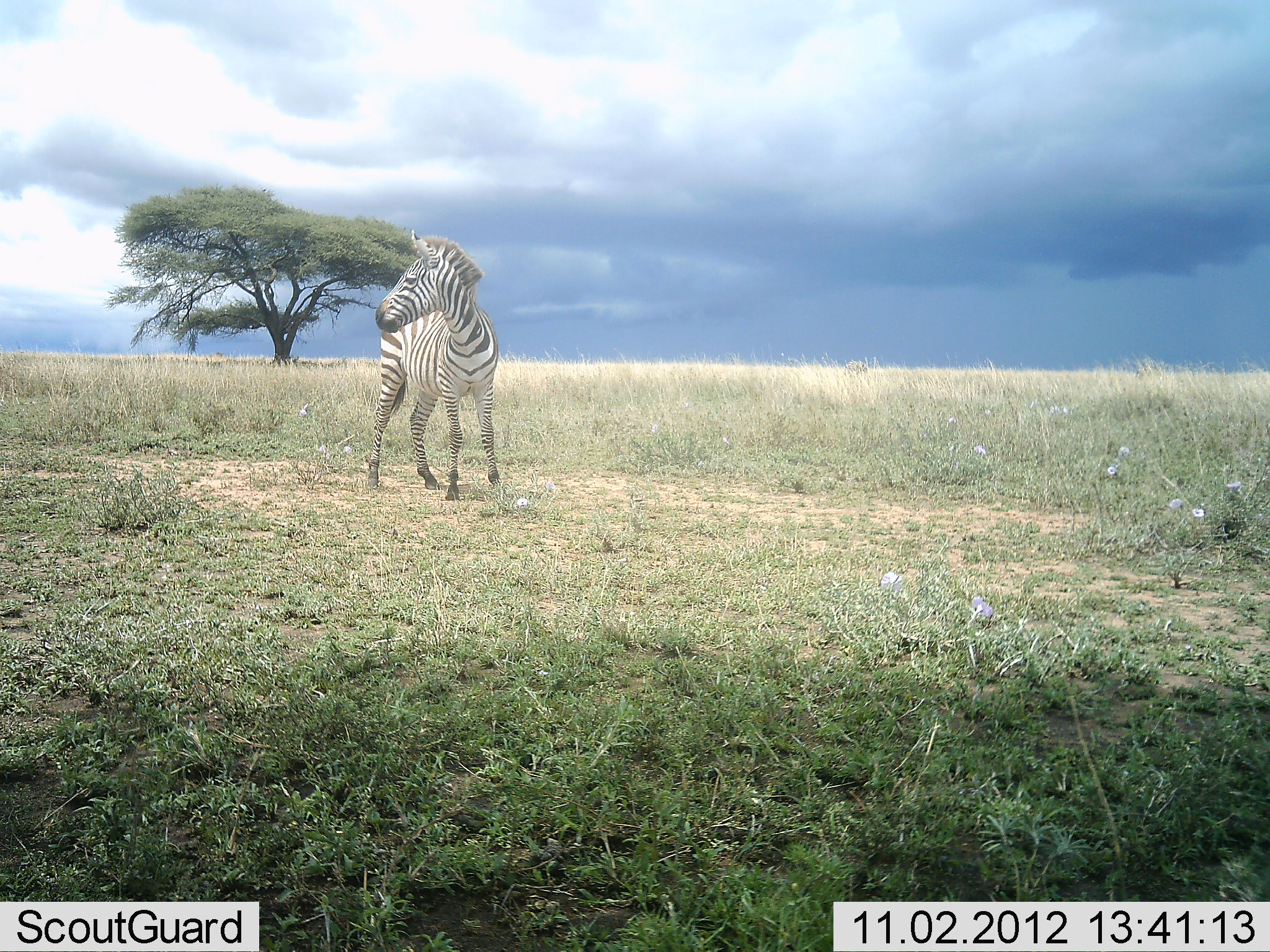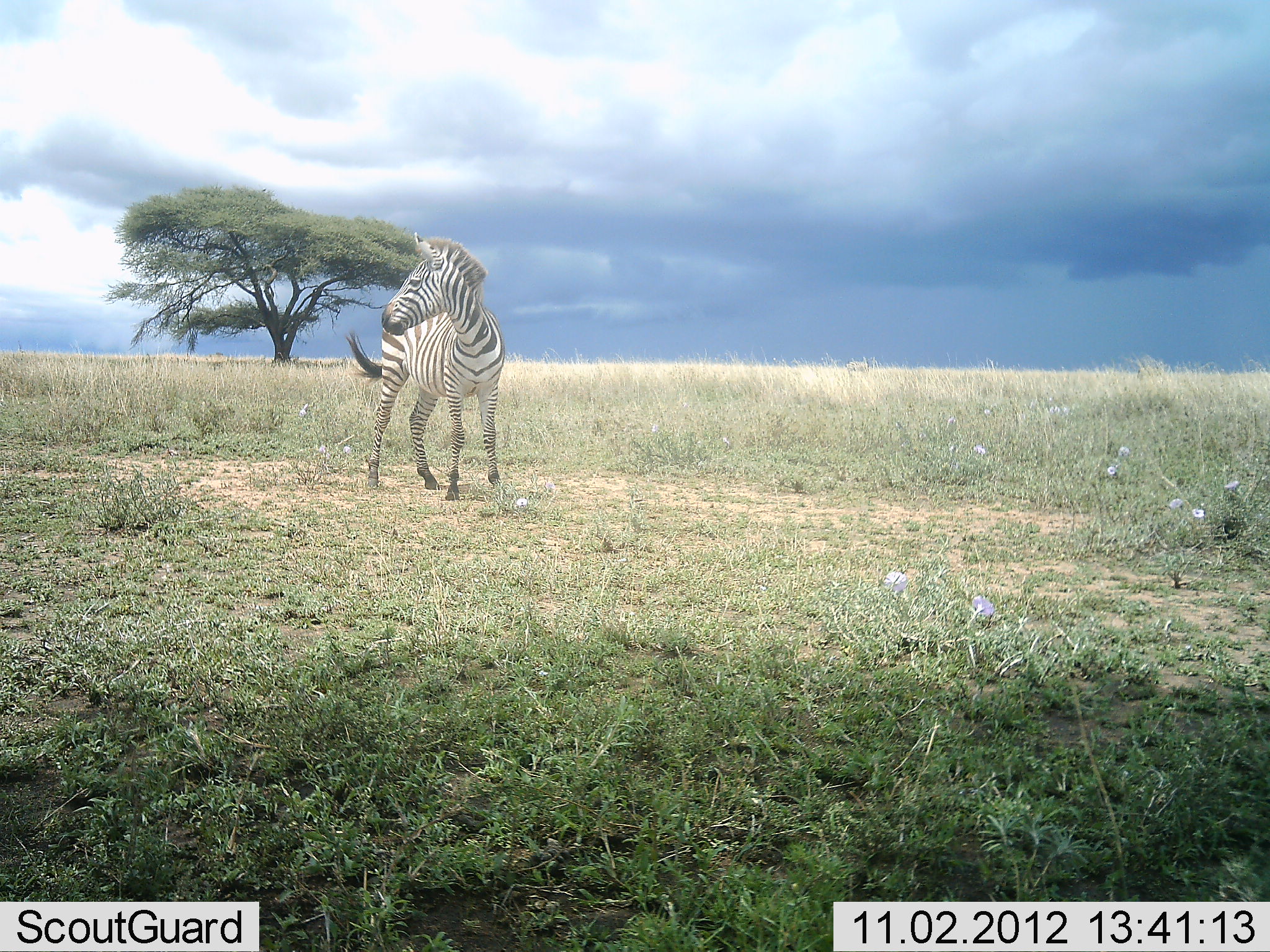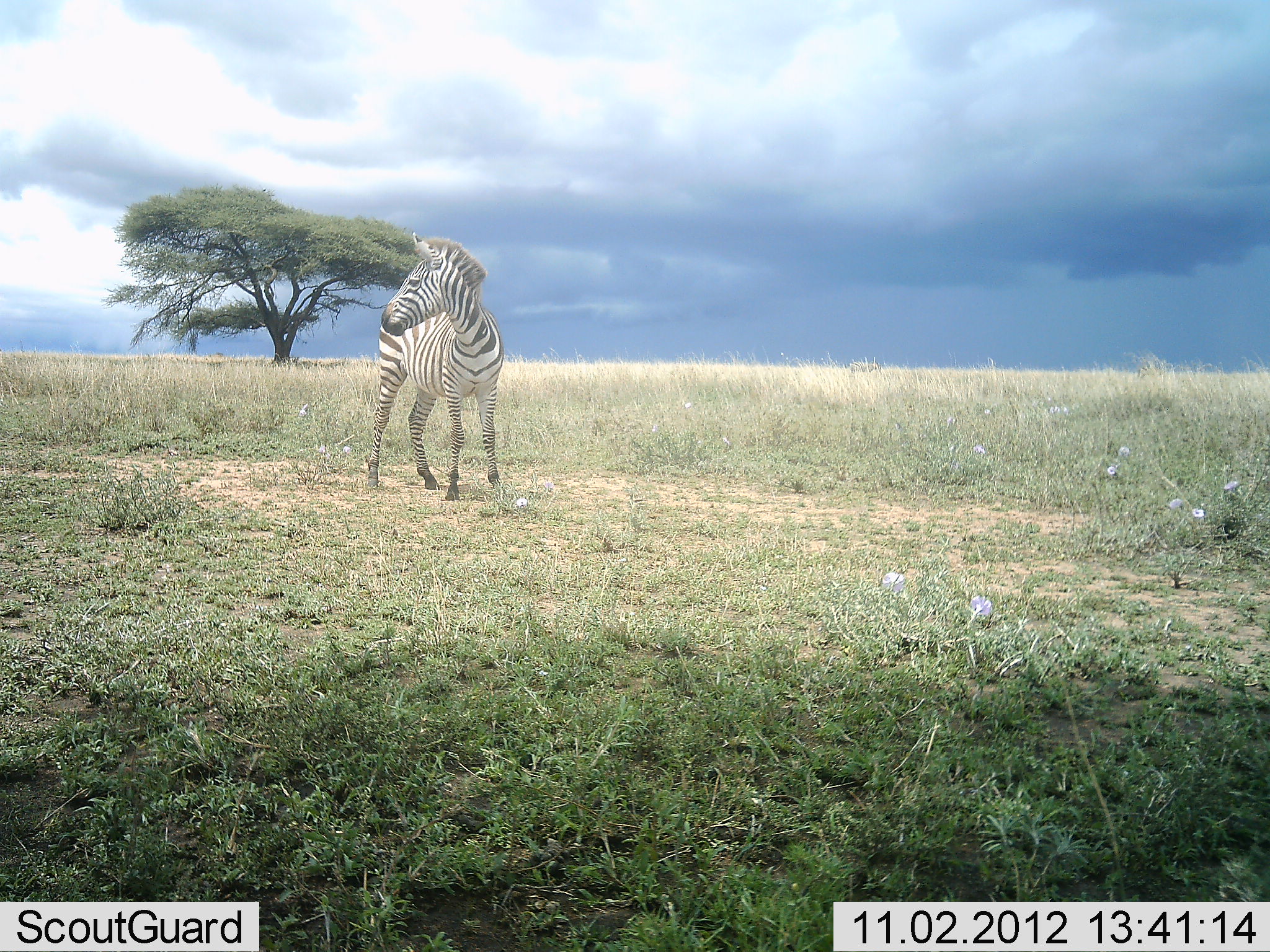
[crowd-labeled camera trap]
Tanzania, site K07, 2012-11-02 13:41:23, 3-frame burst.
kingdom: Animalia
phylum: Chordata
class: Mammalia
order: Perissodactyla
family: Equidae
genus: Equus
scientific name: Equus quagga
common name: plains zebra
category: zebra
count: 1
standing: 100%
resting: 0%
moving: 0%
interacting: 0%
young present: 0%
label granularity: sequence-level